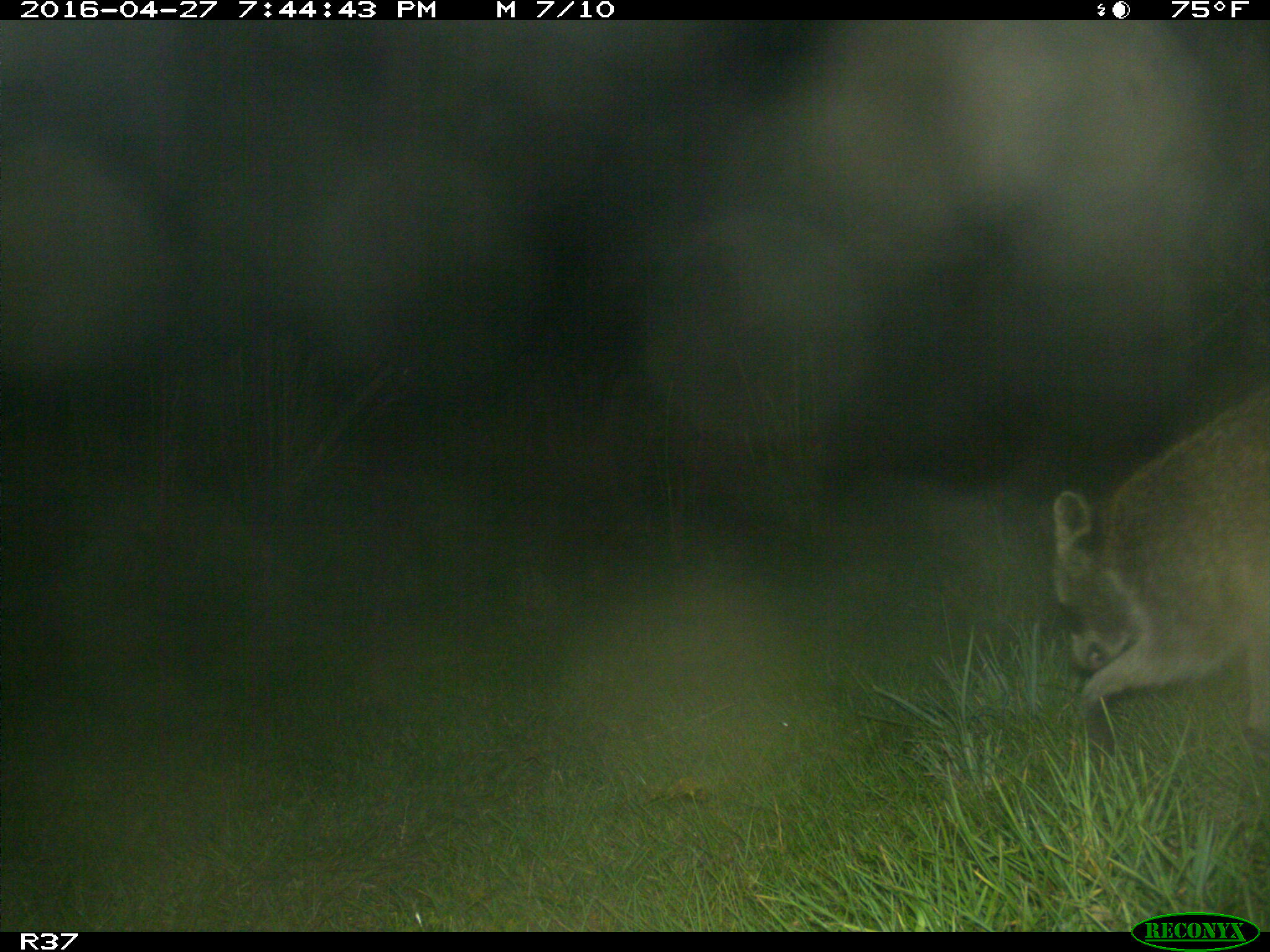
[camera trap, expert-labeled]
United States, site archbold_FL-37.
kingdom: Animalia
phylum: Chordata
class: Mammalia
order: Carnivora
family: Procyonidae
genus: Procyon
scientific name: Procyon lotor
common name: common raccoon